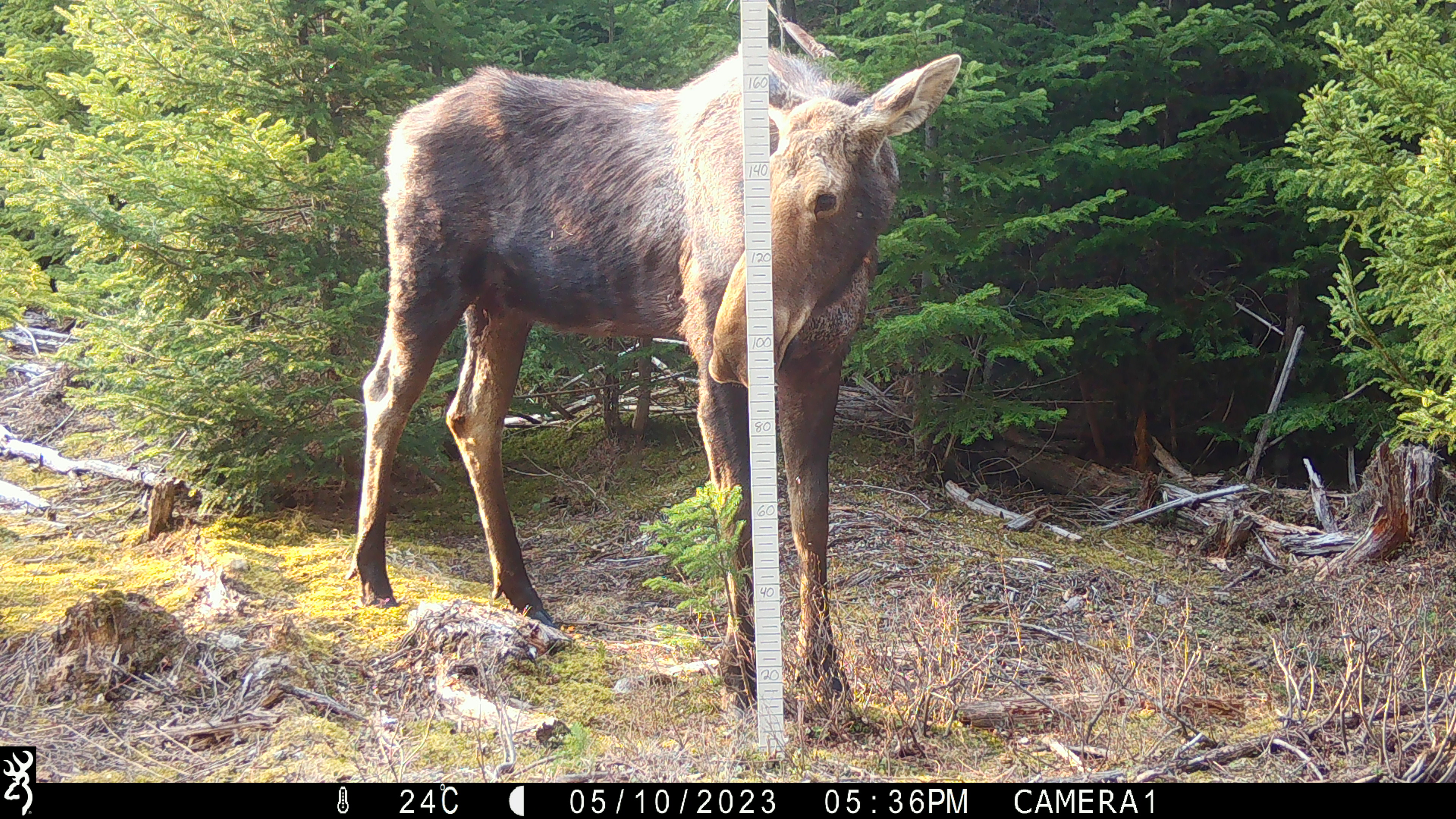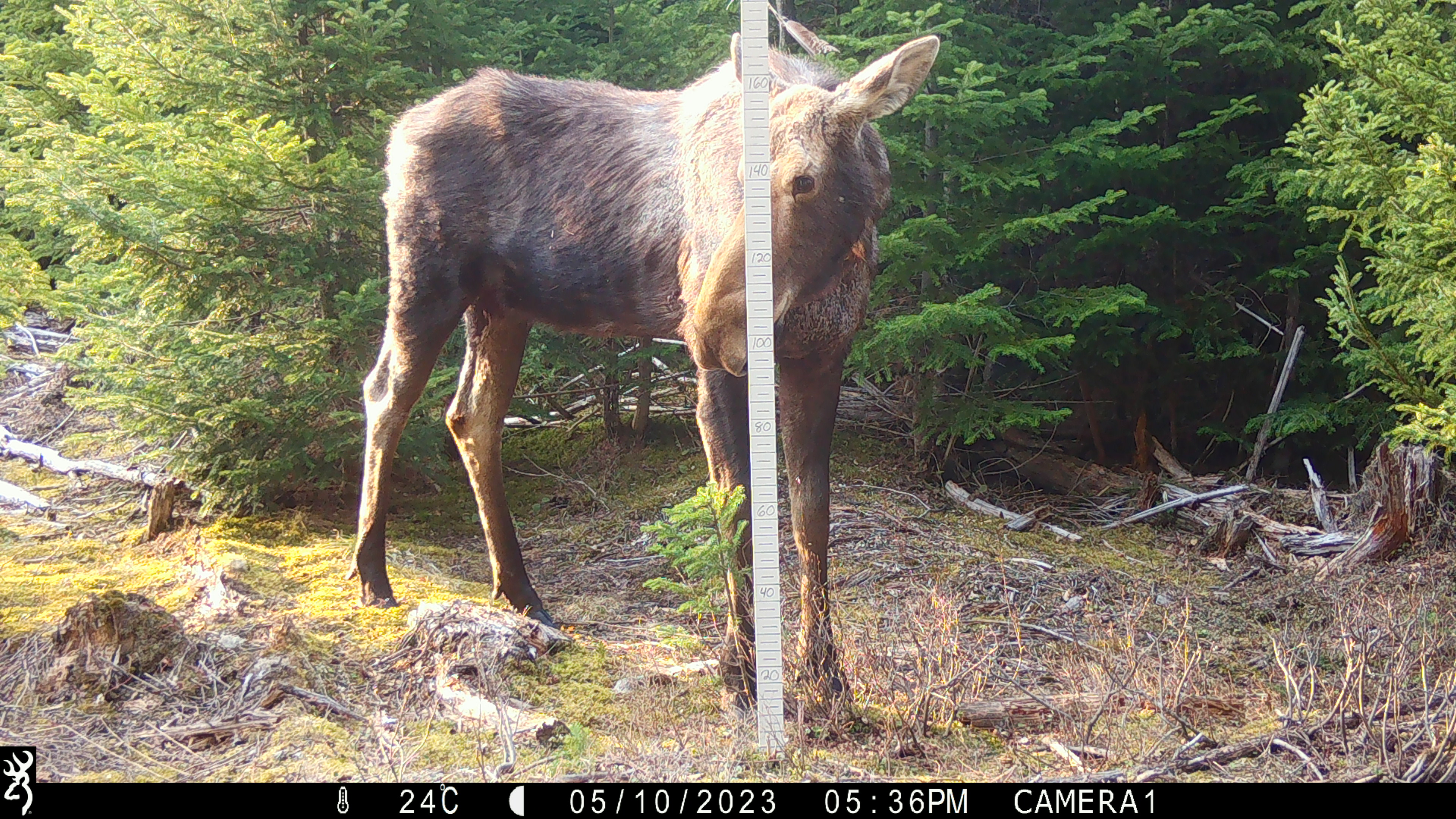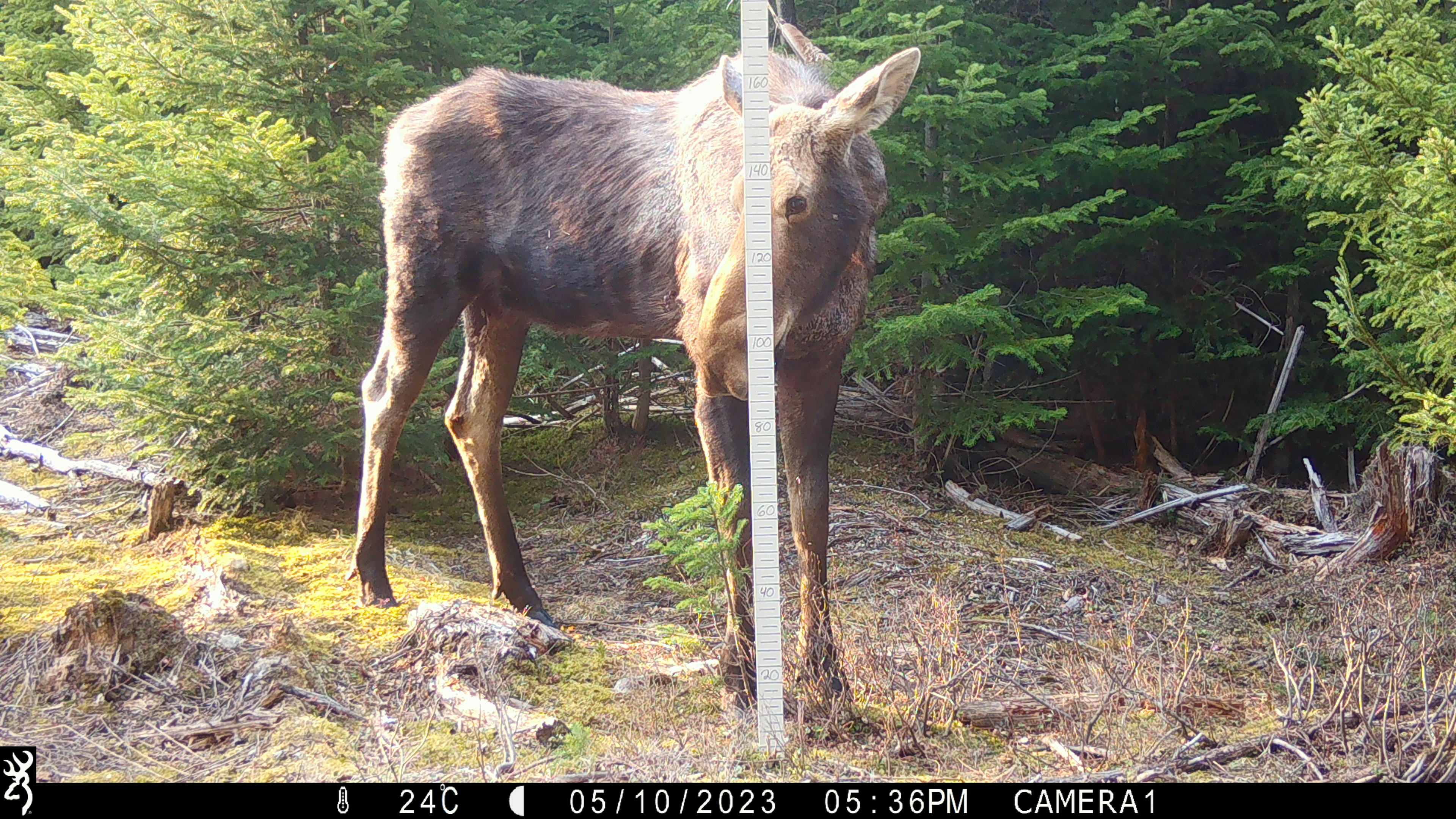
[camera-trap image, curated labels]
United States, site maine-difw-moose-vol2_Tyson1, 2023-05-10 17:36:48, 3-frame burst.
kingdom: Animalia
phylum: Chordata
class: Mammalia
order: Artiodactyla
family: Cervidae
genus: Alces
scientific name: Alces alces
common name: moose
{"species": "moose (Alces alces)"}